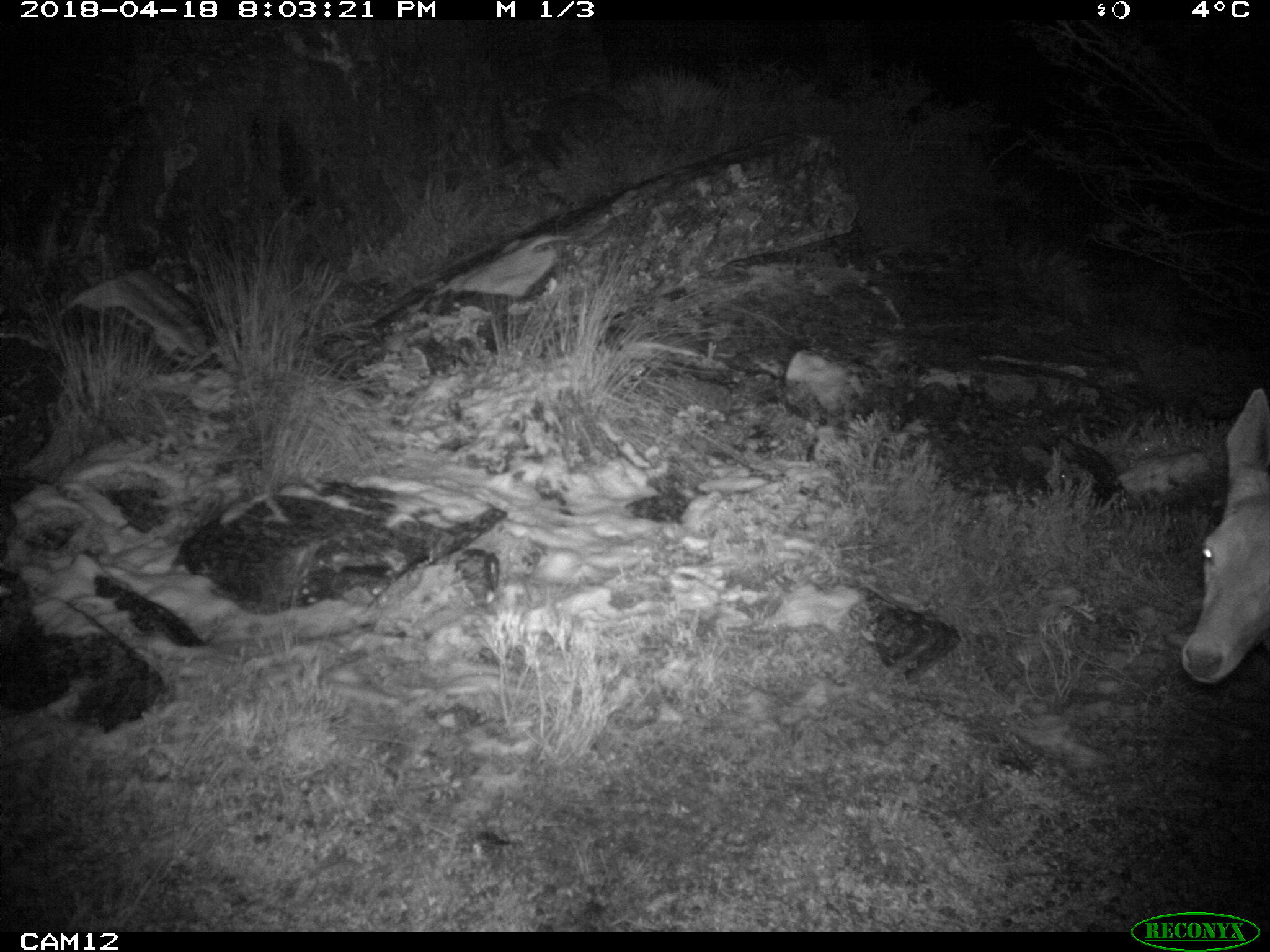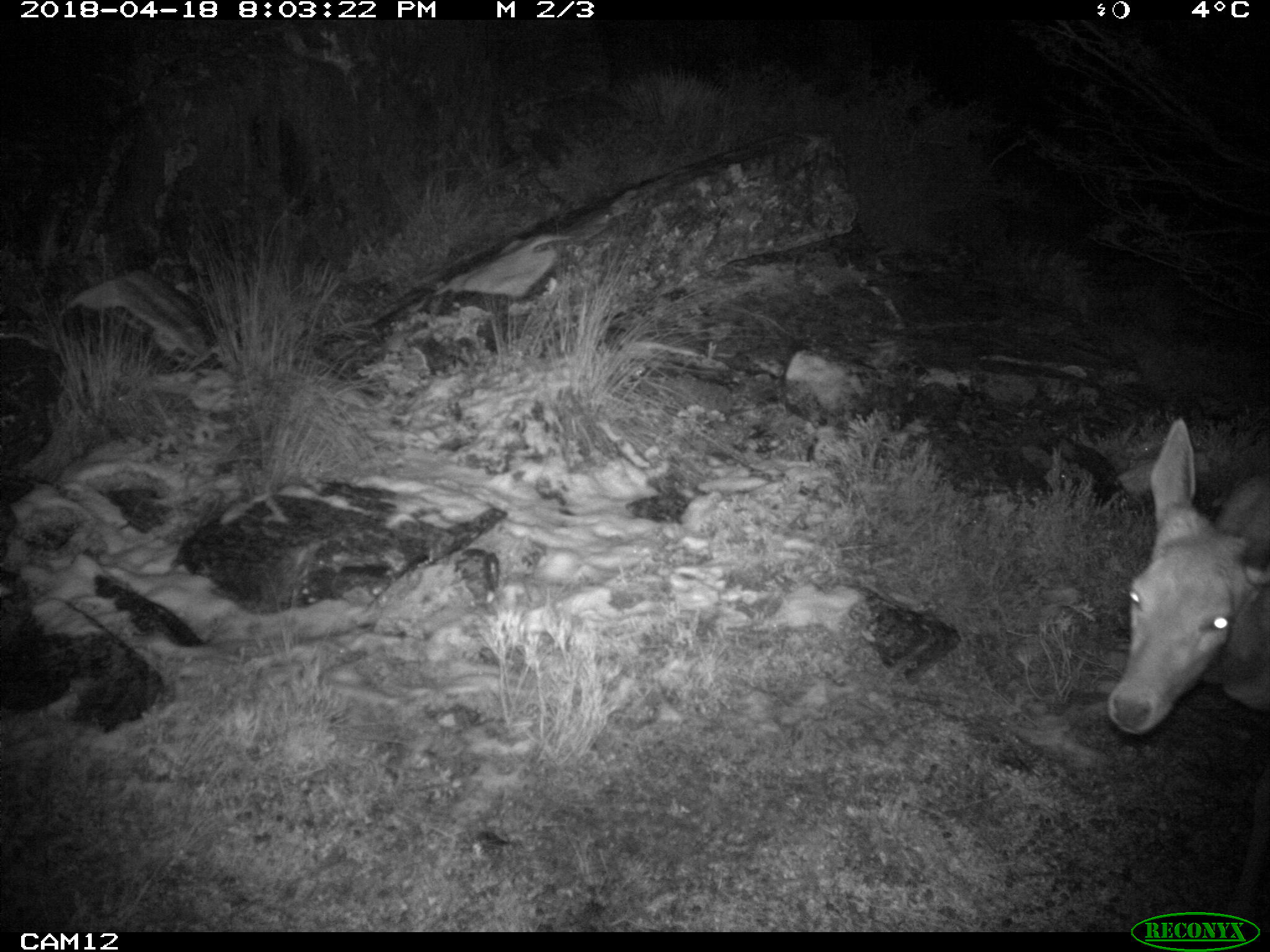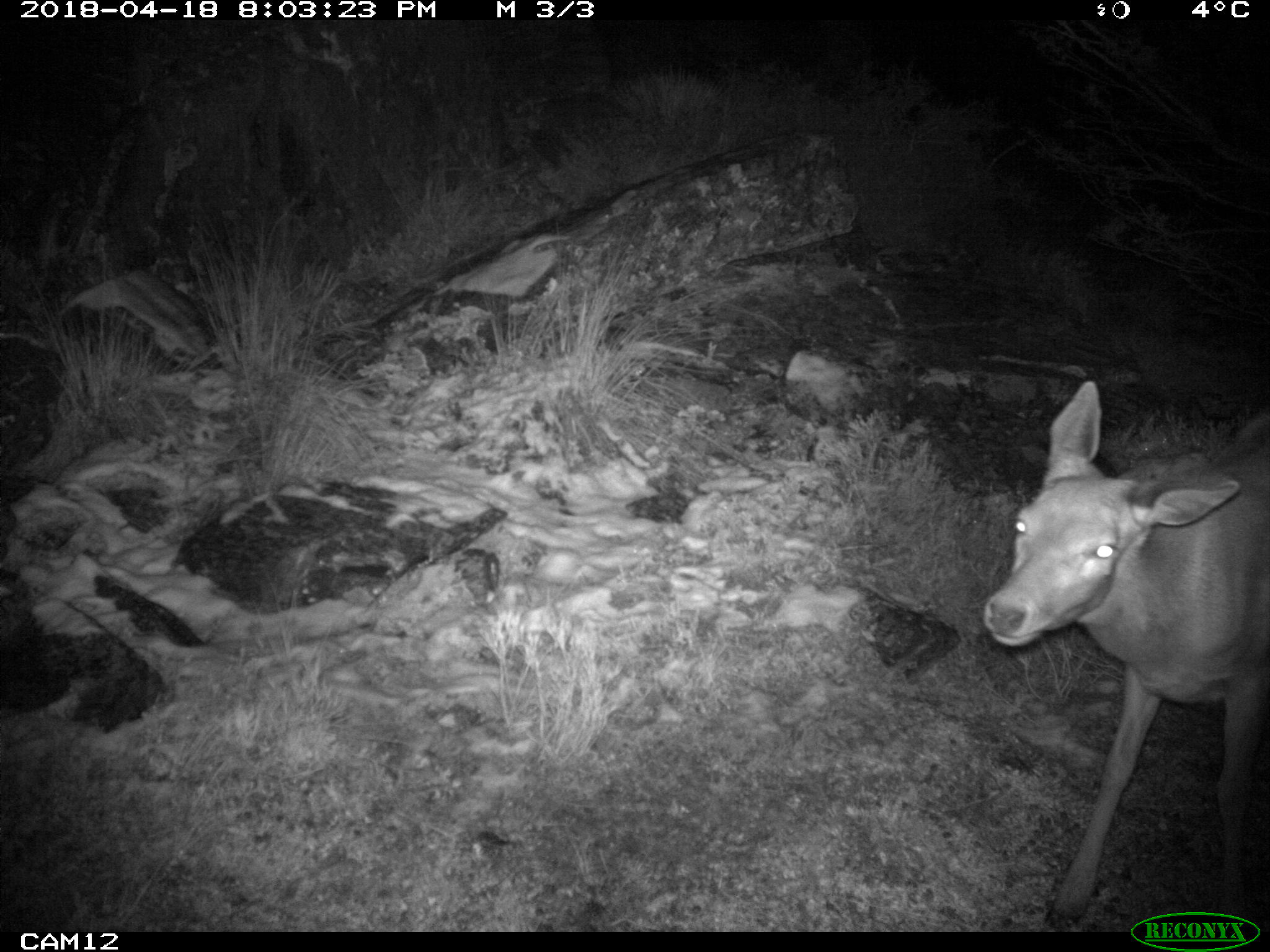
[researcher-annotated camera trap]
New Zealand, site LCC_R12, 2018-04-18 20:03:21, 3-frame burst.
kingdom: Animalia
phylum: Chordata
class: Mammalia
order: Artiodactyla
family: Cervidae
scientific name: Cervidae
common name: deer